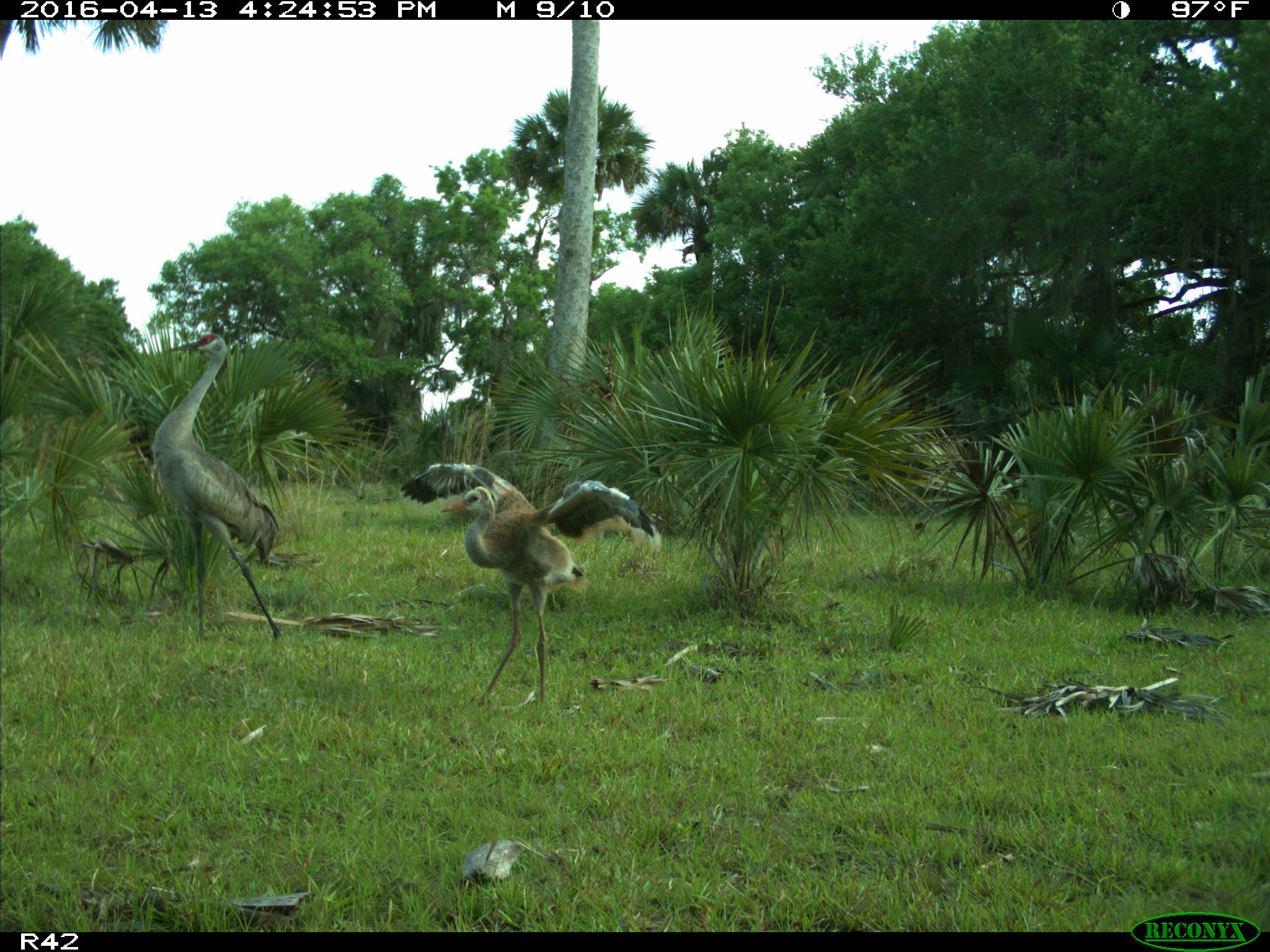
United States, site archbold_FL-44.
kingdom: Animalia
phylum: Chordata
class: Aves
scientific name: Aves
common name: birds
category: unidentified bird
Unidentified bird (birds) (Aves).